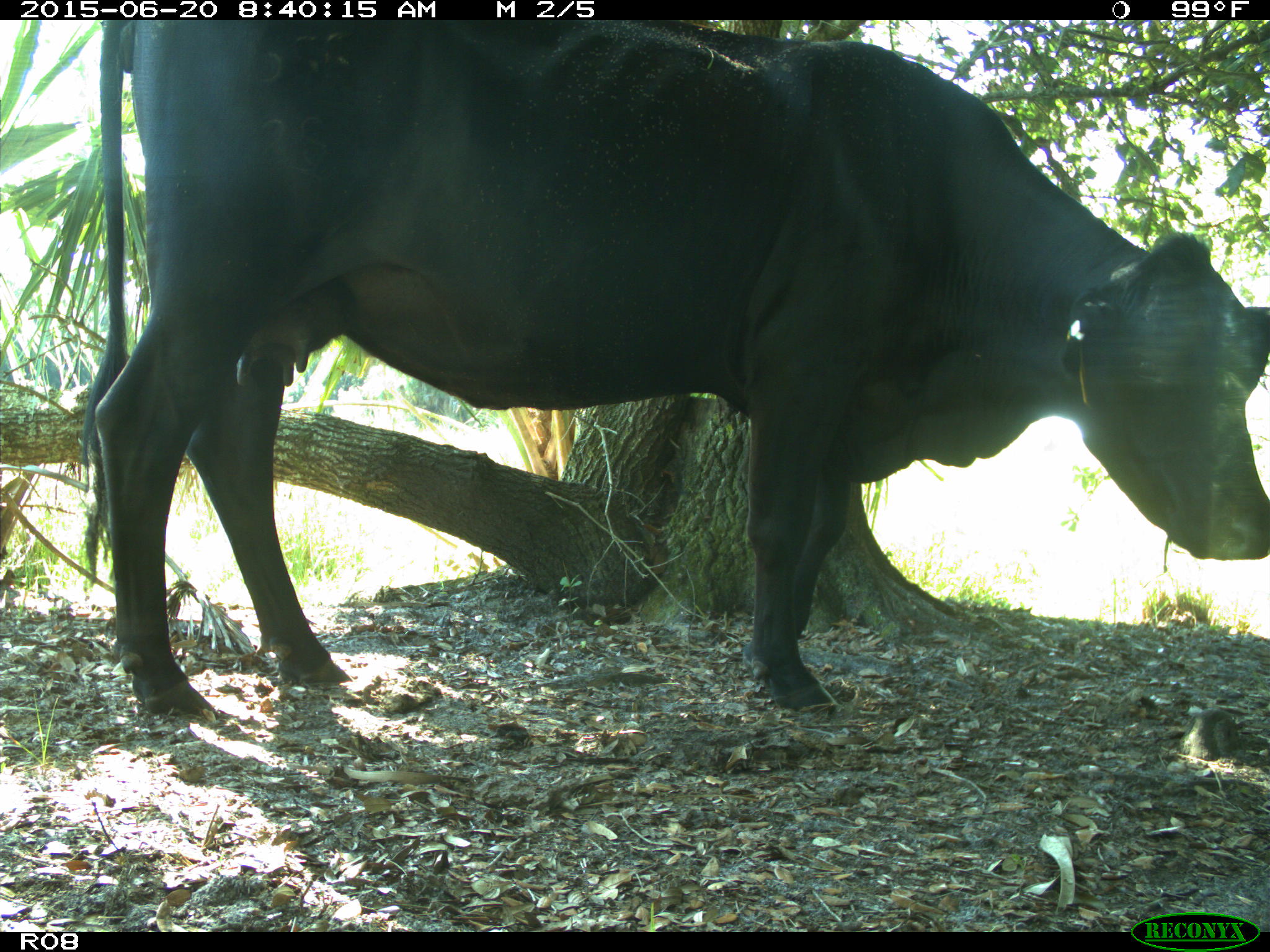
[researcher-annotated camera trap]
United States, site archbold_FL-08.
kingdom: Animalia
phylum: Chordata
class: Mammalia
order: Artiodactyla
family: Bovidae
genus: Bos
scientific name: Bos taurus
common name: domestic cow